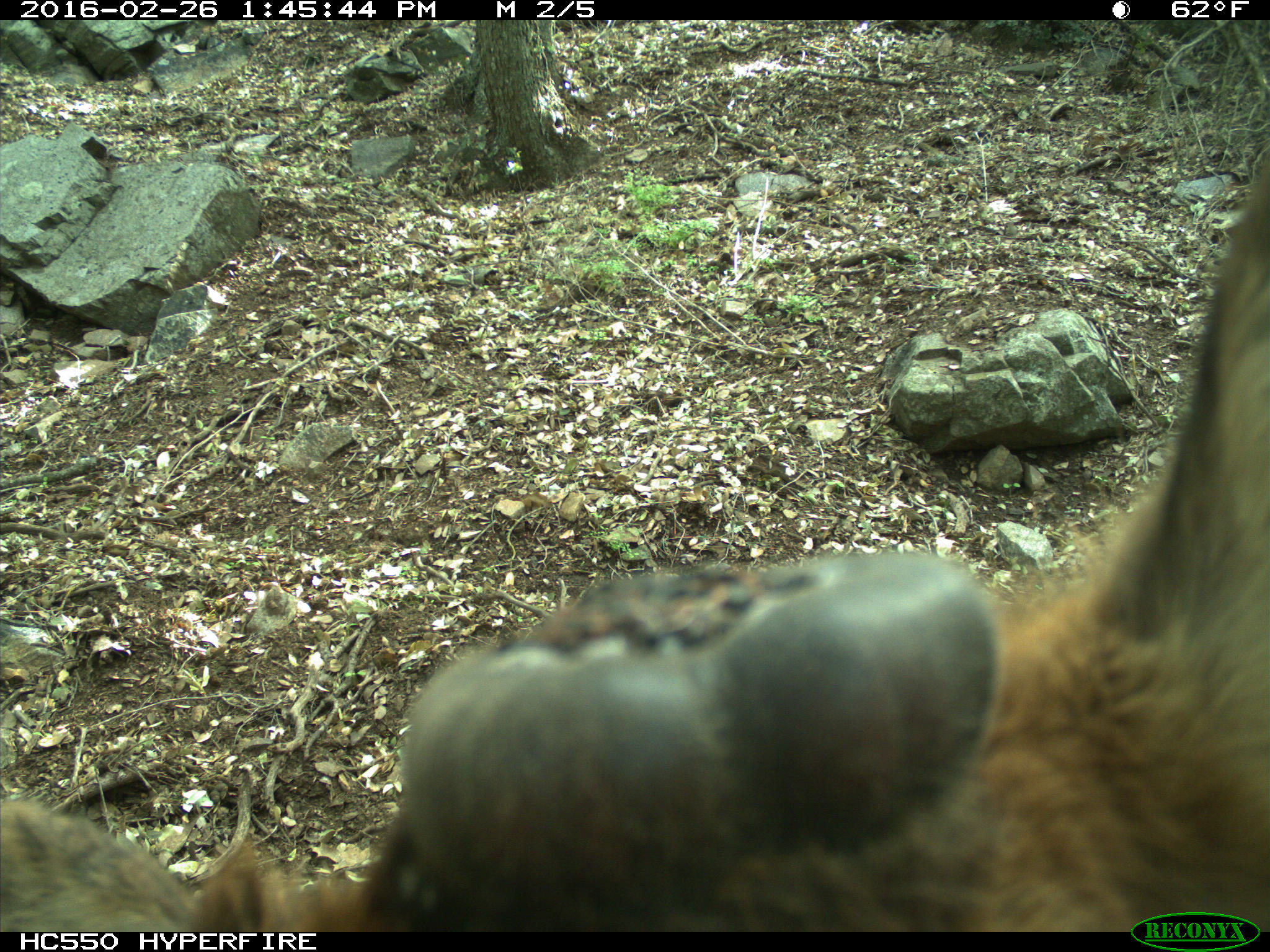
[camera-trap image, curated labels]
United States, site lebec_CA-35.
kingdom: Animalia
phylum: Chordata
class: Mammalia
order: Artiodactyla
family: Cervidae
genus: Cervus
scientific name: Cervus canadensis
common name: elk